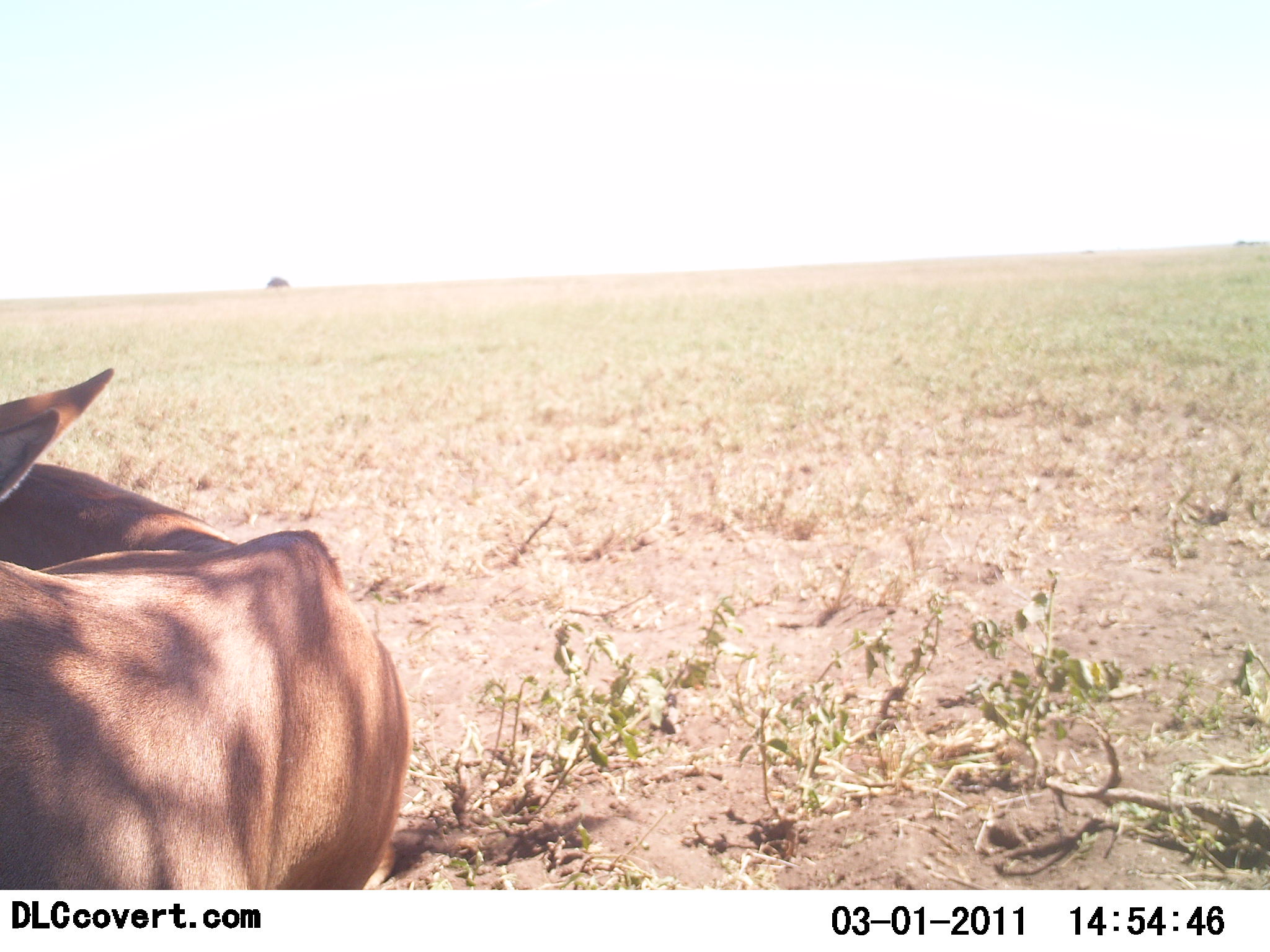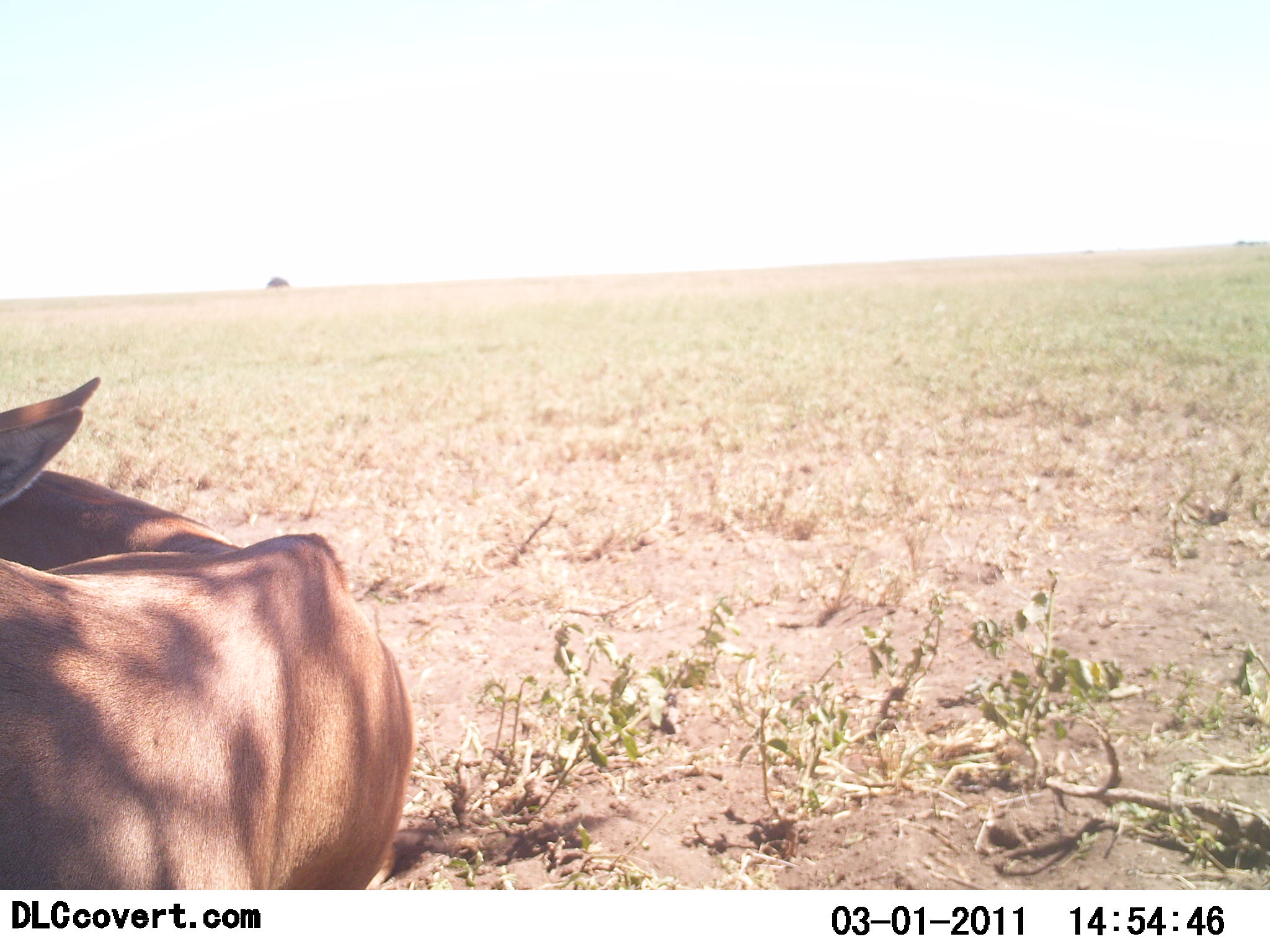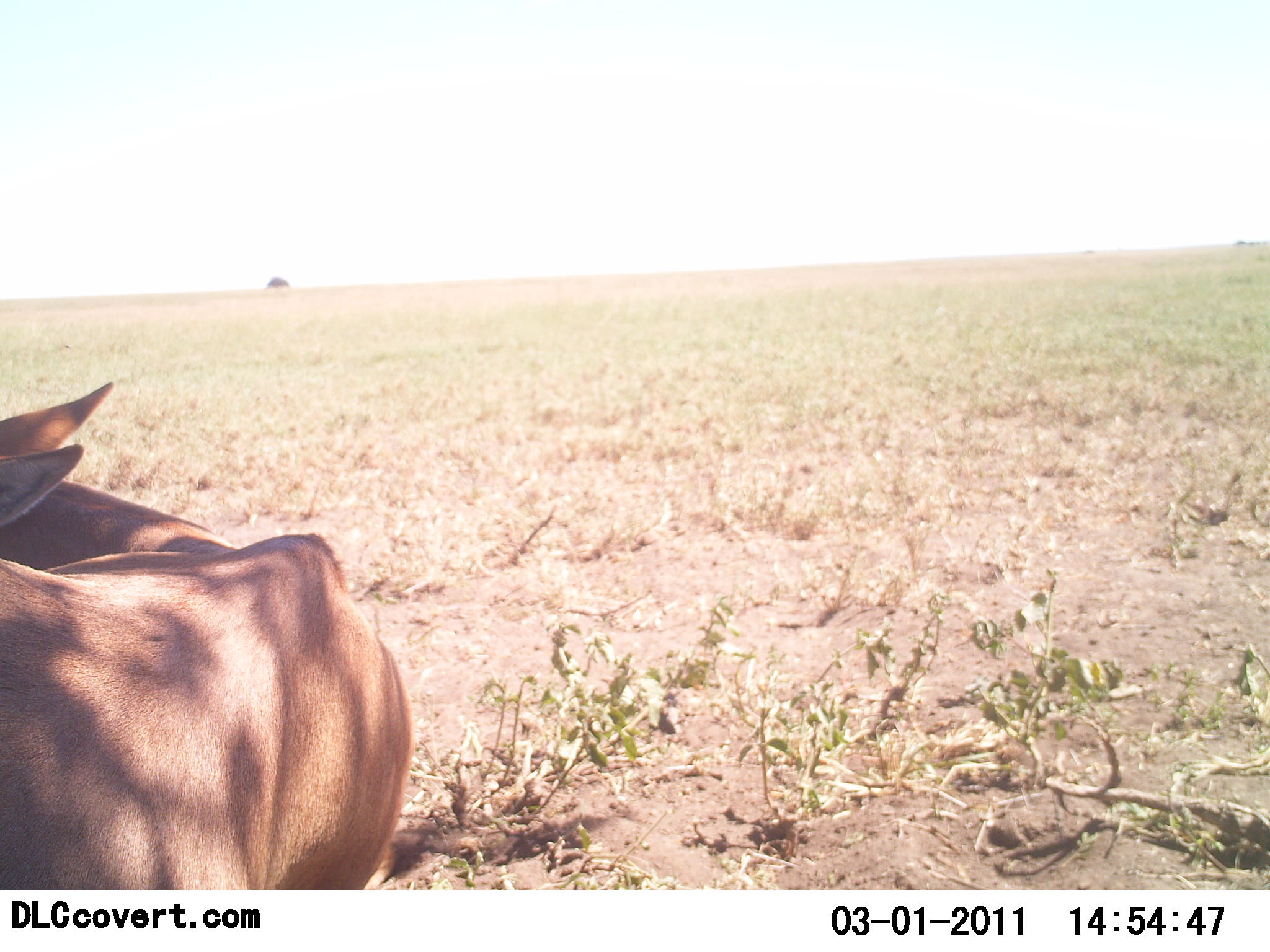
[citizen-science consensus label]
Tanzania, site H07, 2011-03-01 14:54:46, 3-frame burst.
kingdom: Animalia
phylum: Chordata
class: Mammalia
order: Artiodactyla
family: Bovidae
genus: Nanger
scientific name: Nanger granti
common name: grant's gazelle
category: gazellegrants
Gazellegrants (grant's gazelle) (Nanger granti), count 1. Behavior (volunteer vote fractions): standing 38%, resting 62%, moving 0%, interacting 0%. Young present (vote fraction): 0%. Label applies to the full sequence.